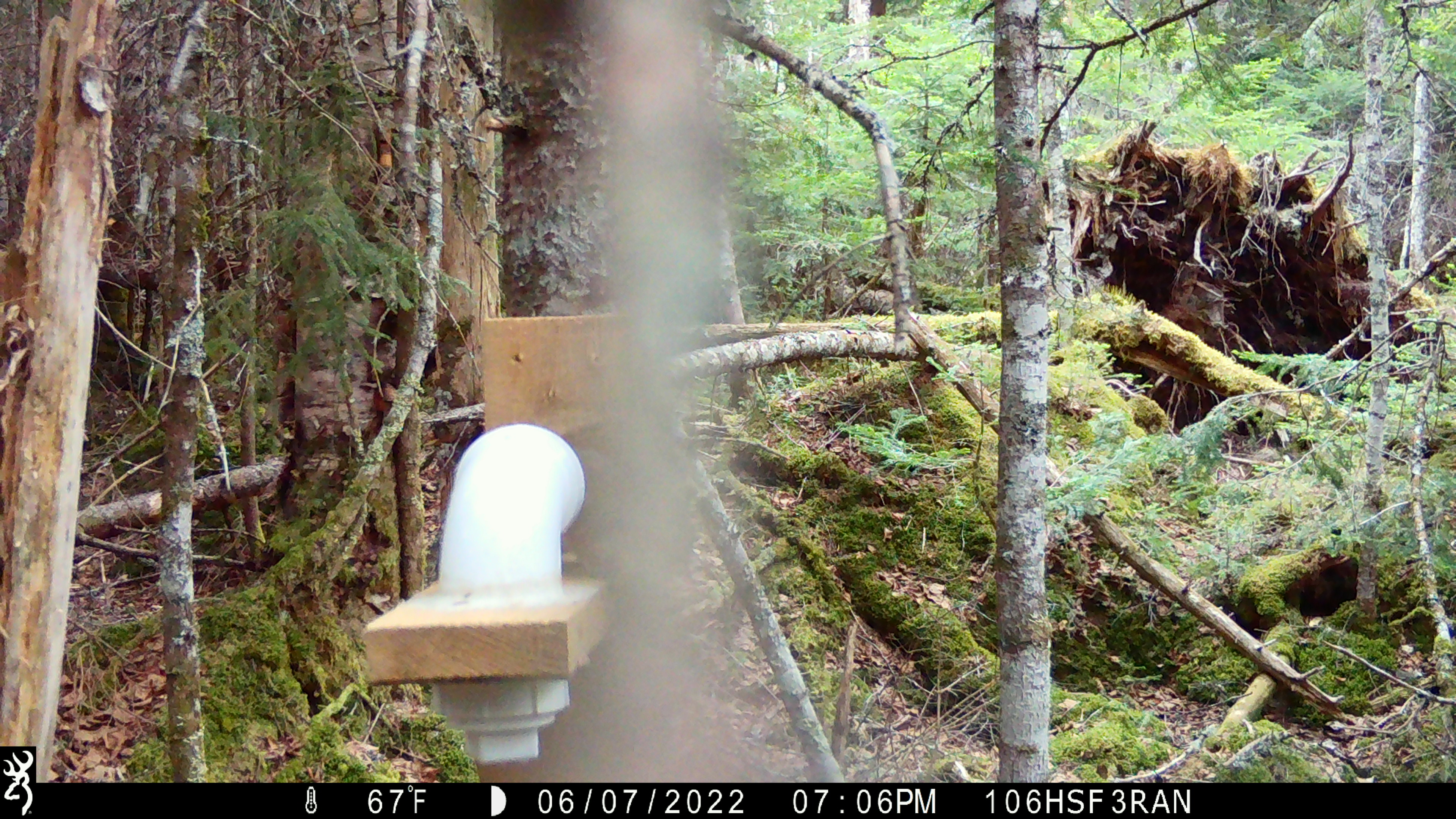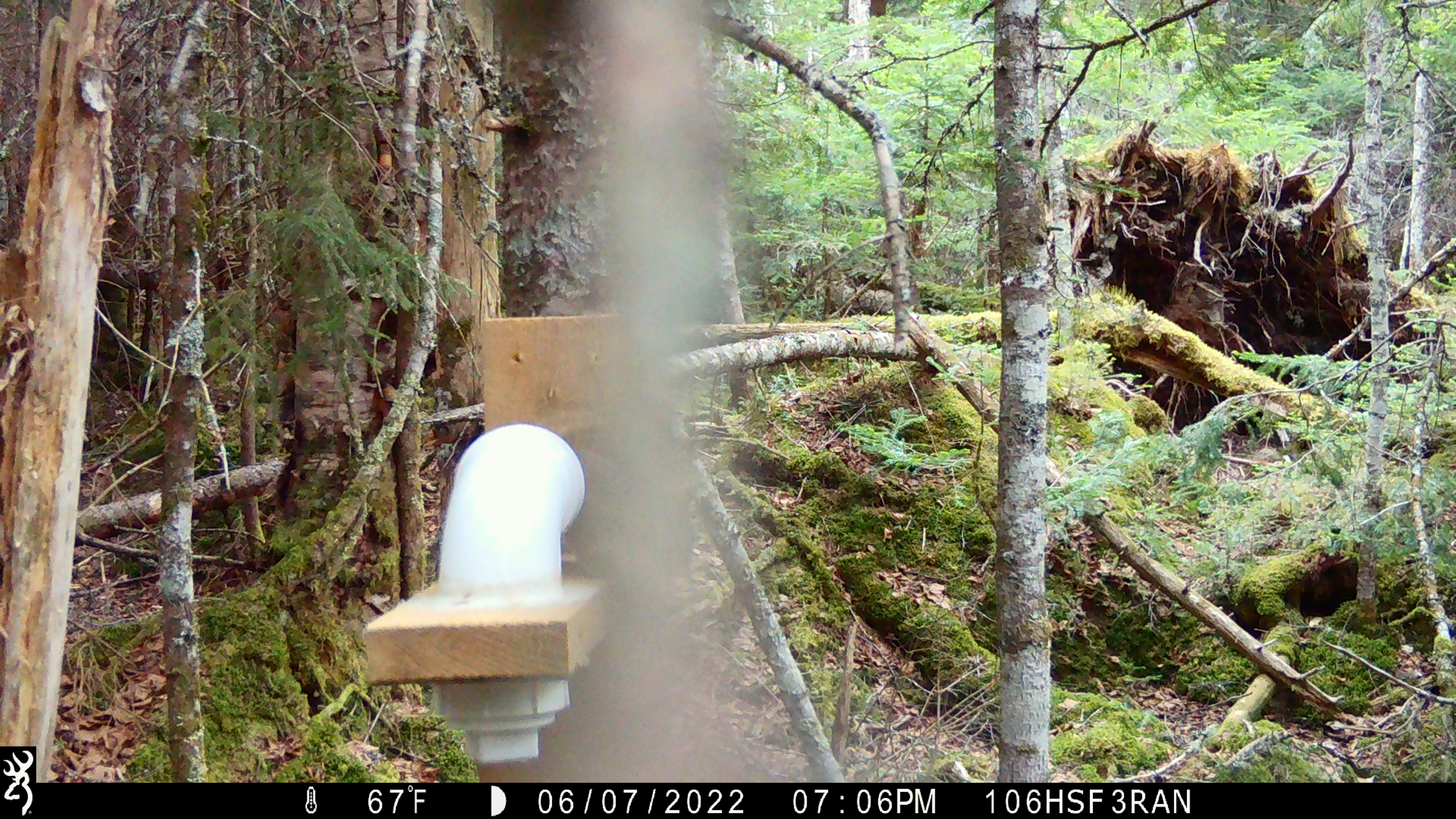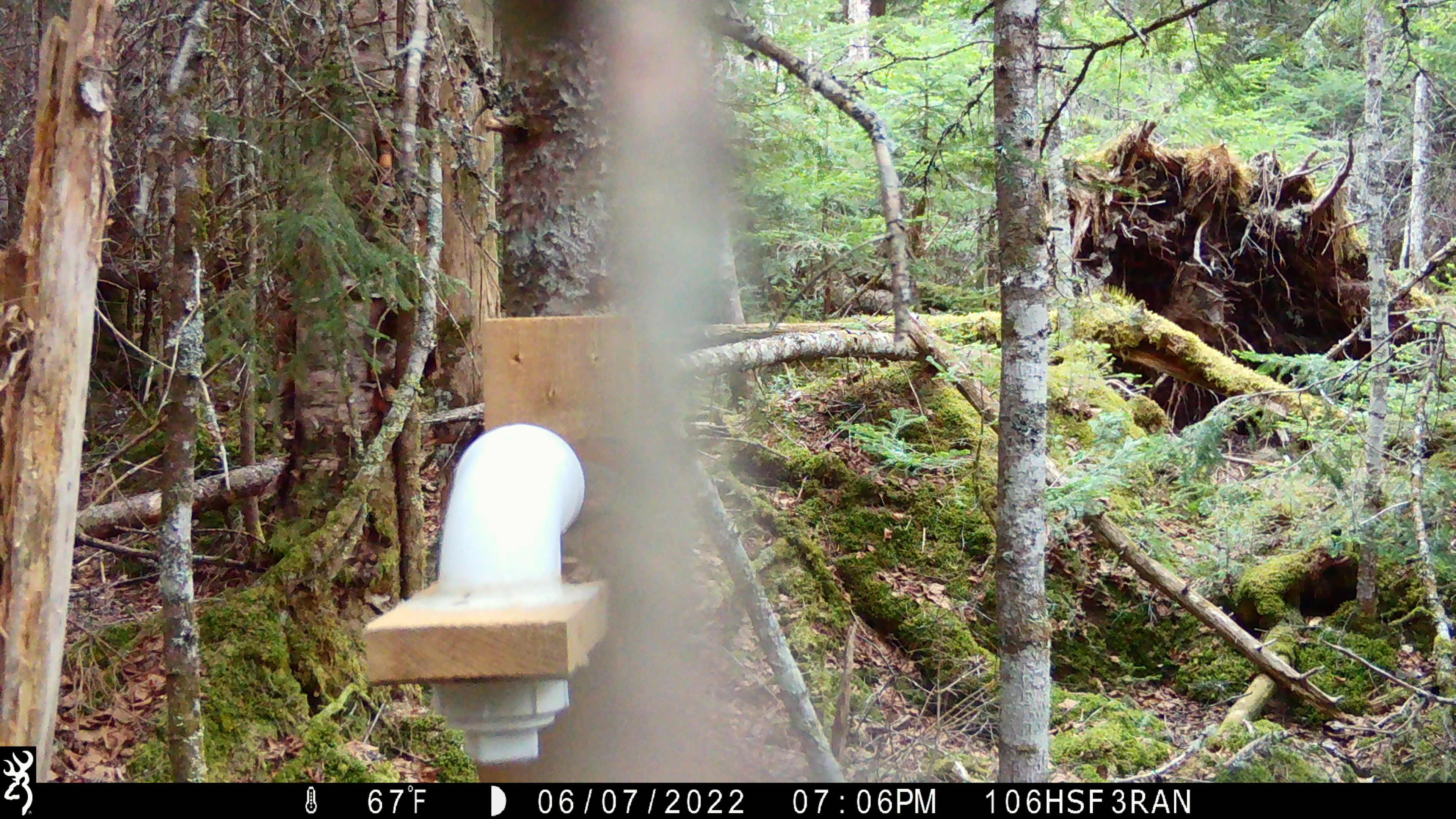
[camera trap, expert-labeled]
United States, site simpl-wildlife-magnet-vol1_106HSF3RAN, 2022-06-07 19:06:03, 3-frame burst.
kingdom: Animalia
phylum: Chordata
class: Mammalia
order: Rodentia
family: Sciuridae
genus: Tamiasciurus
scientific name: Tamiasciurus hudsonicus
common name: red squirrel